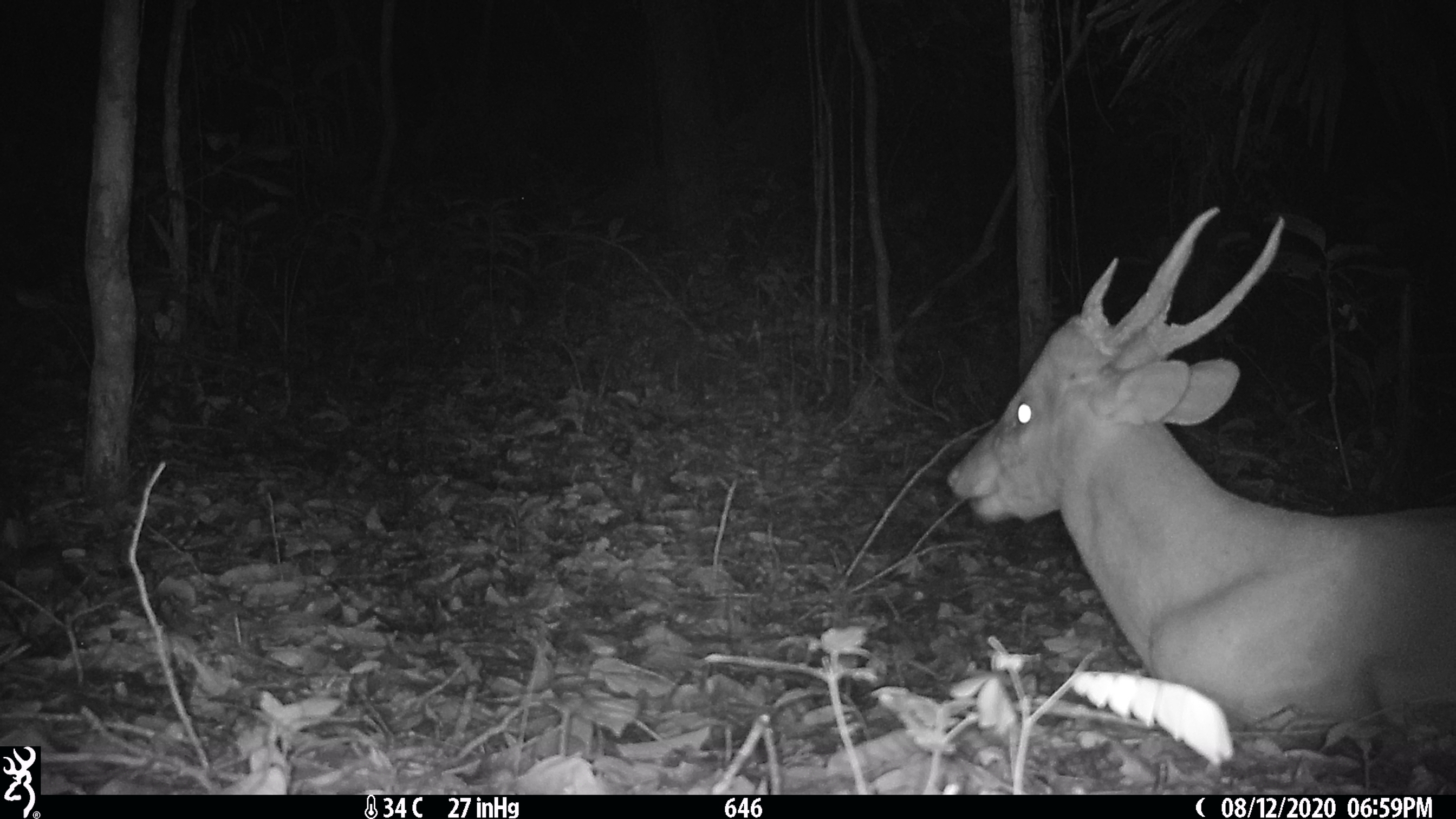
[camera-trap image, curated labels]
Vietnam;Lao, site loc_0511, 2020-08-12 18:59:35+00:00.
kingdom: Animalia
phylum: Chordata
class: Mammalia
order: Artiodactyla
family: Cervidae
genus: Muntiacus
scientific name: Muntiacus vuquangensis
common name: large-antlered muntjac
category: large antlered muntjac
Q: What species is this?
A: Large antlered muntjac (large-antlered muntjac) (Muntiacus vuquangensis).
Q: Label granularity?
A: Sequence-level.